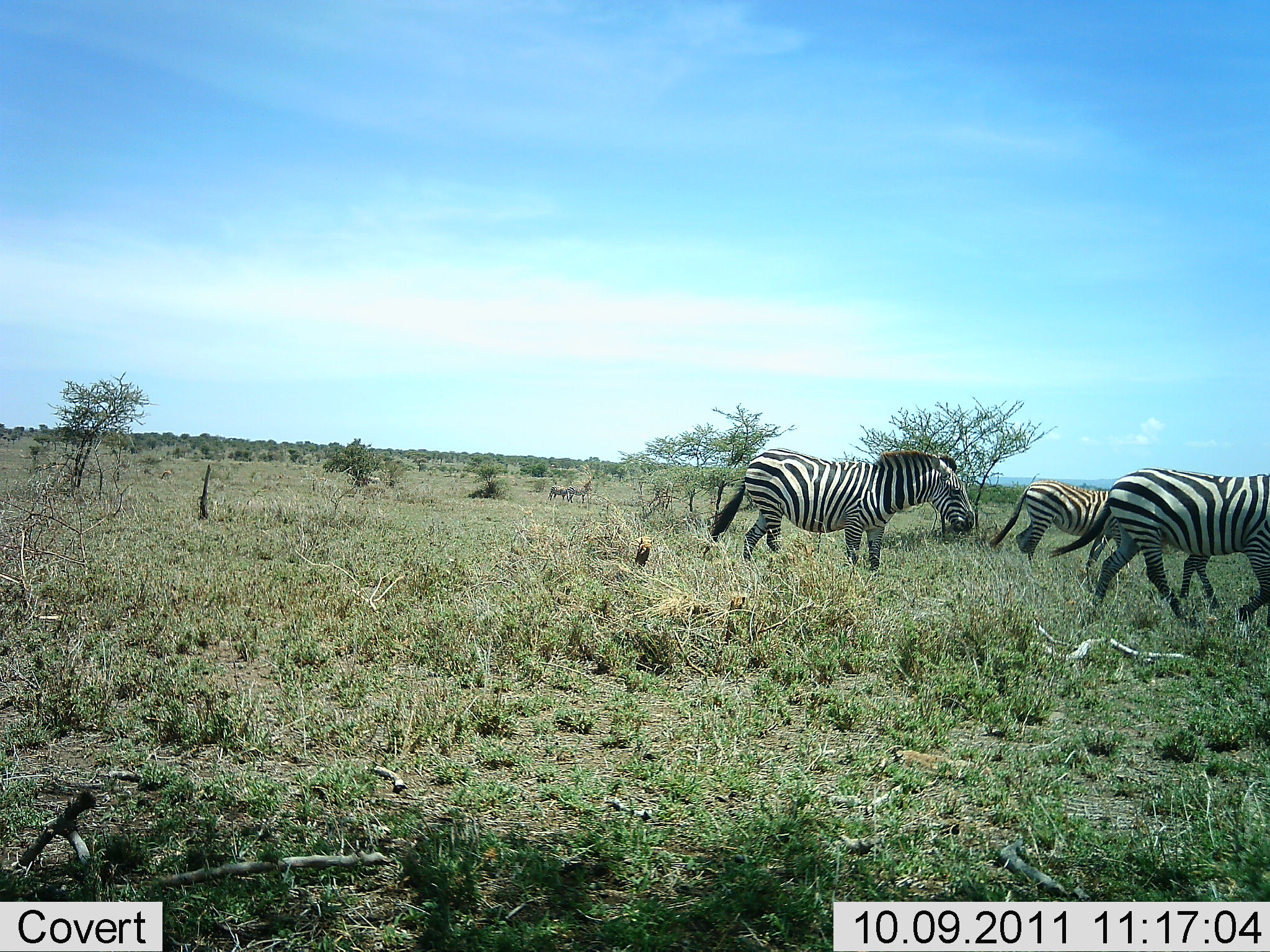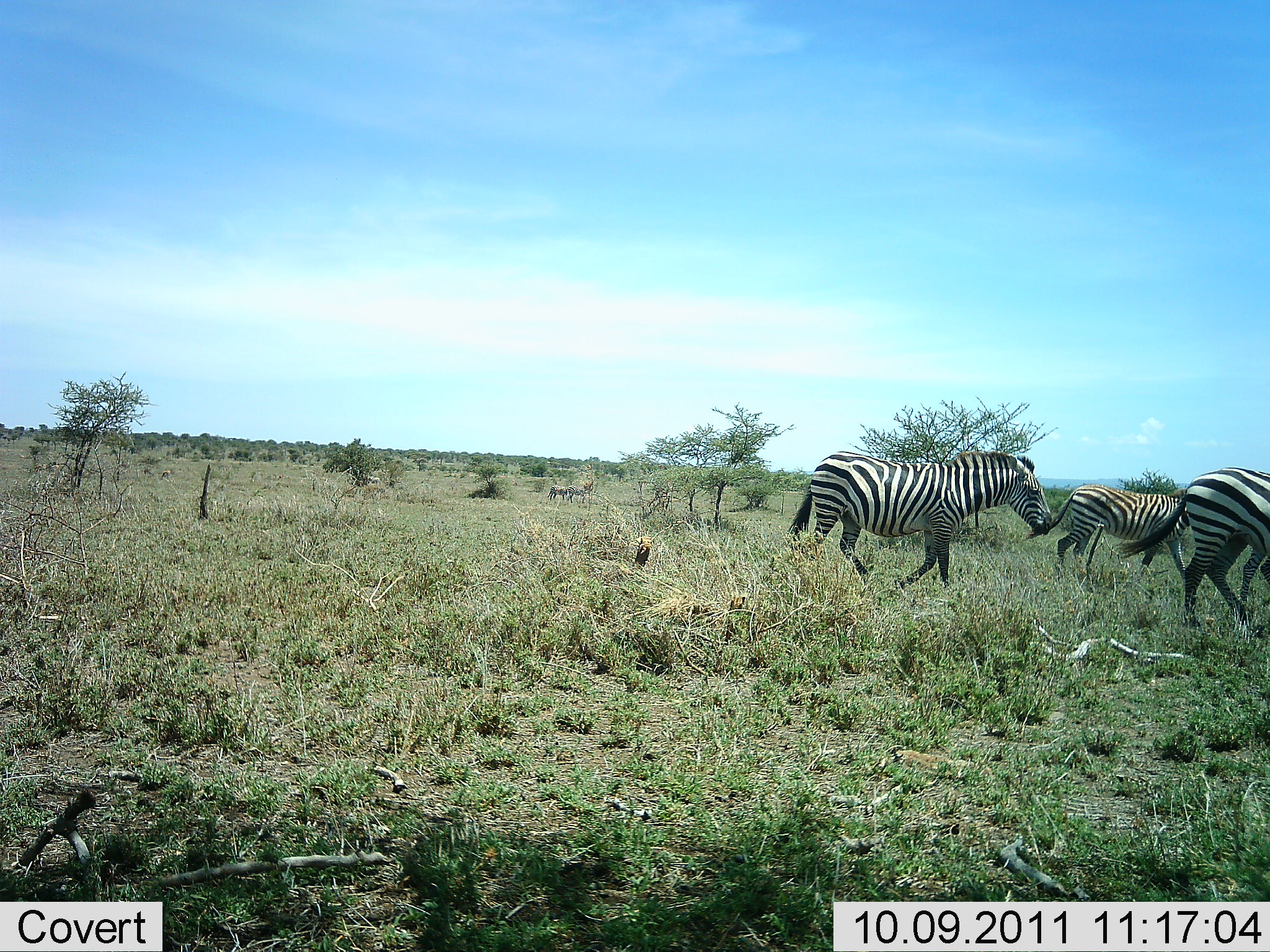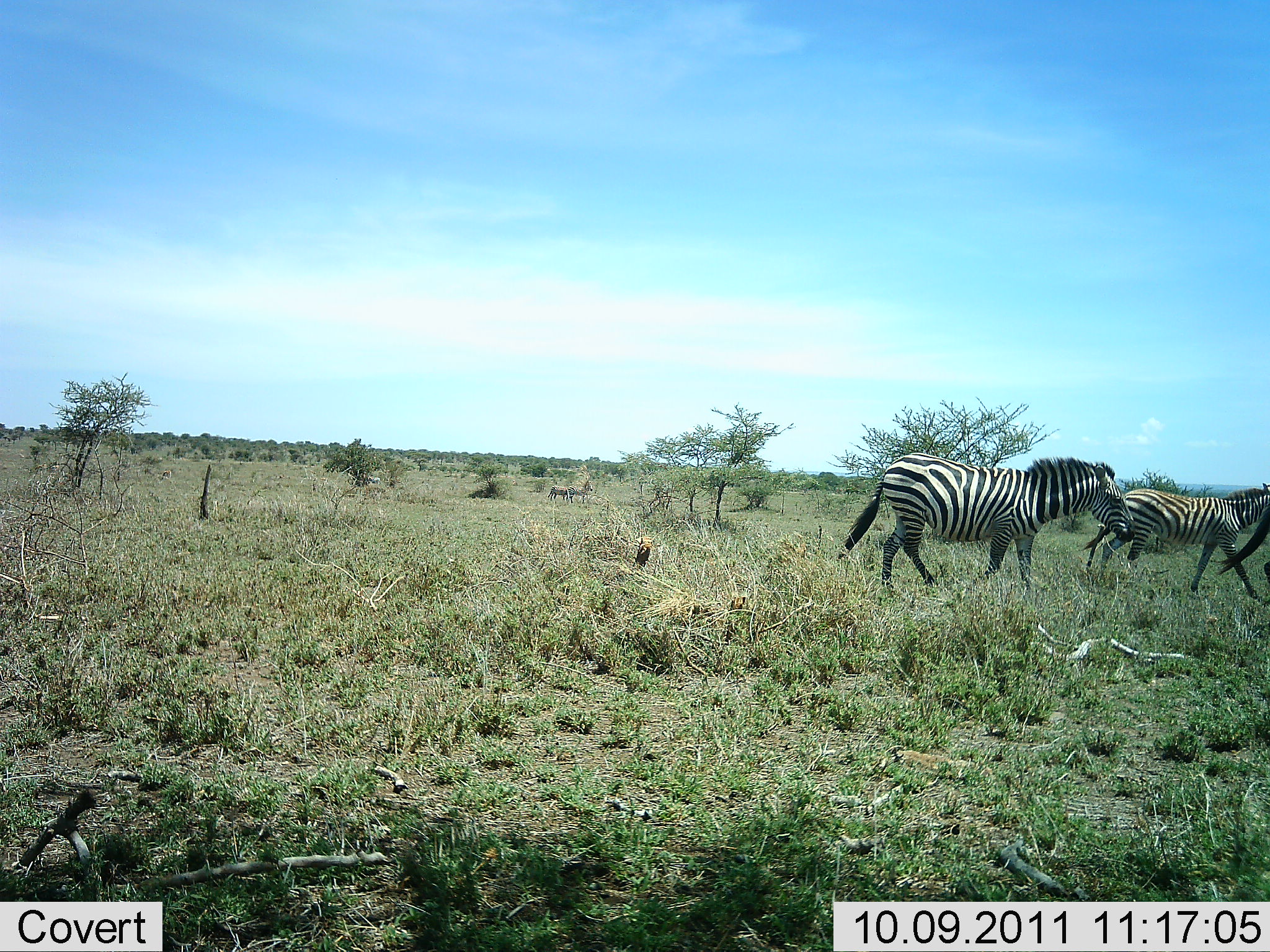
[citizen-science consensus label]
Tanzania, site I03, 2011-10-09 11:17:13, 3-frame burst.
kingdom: Animalia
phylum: Chordata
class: Mammalia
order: Perissodactyla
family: Equidae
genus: Equus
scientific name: Equus quagga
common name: plains zebra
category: zebra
Zebra (plains zebra) (Equus quagga), count 3. Behavior (volunteer vote fractions): standing 0%, resting 0%, moving 100%, interacting 6%. Young present (vote fraction): 0%. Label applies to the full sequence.